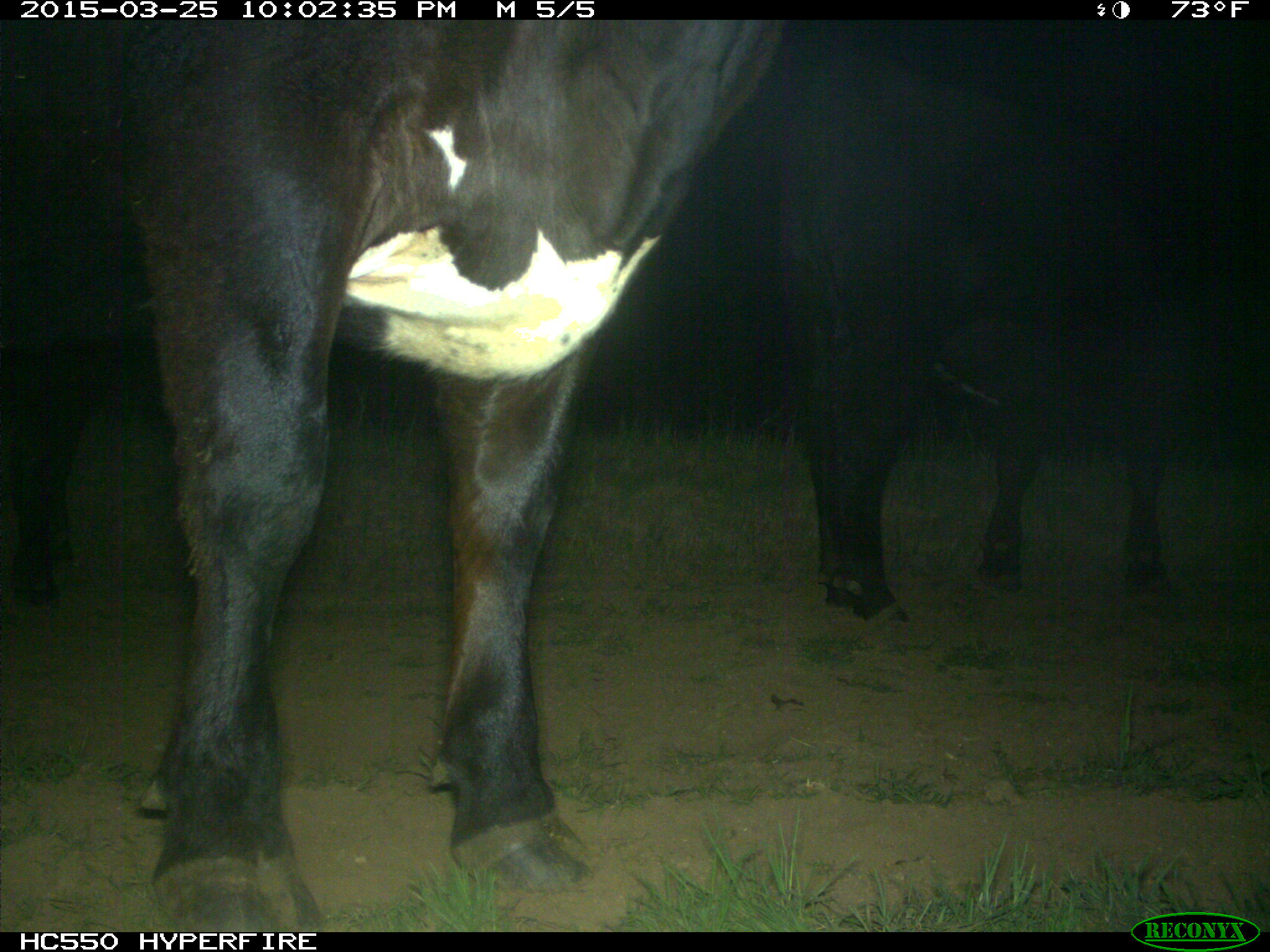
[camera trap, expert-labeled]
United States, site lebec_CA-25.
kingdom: Animalia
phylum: Chordata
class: Mammalia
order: Artiodactyla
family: Bovidae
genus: Bos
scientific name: Bos taurus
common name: domestic cow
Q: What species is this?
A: Bos taurus (domestic cow).